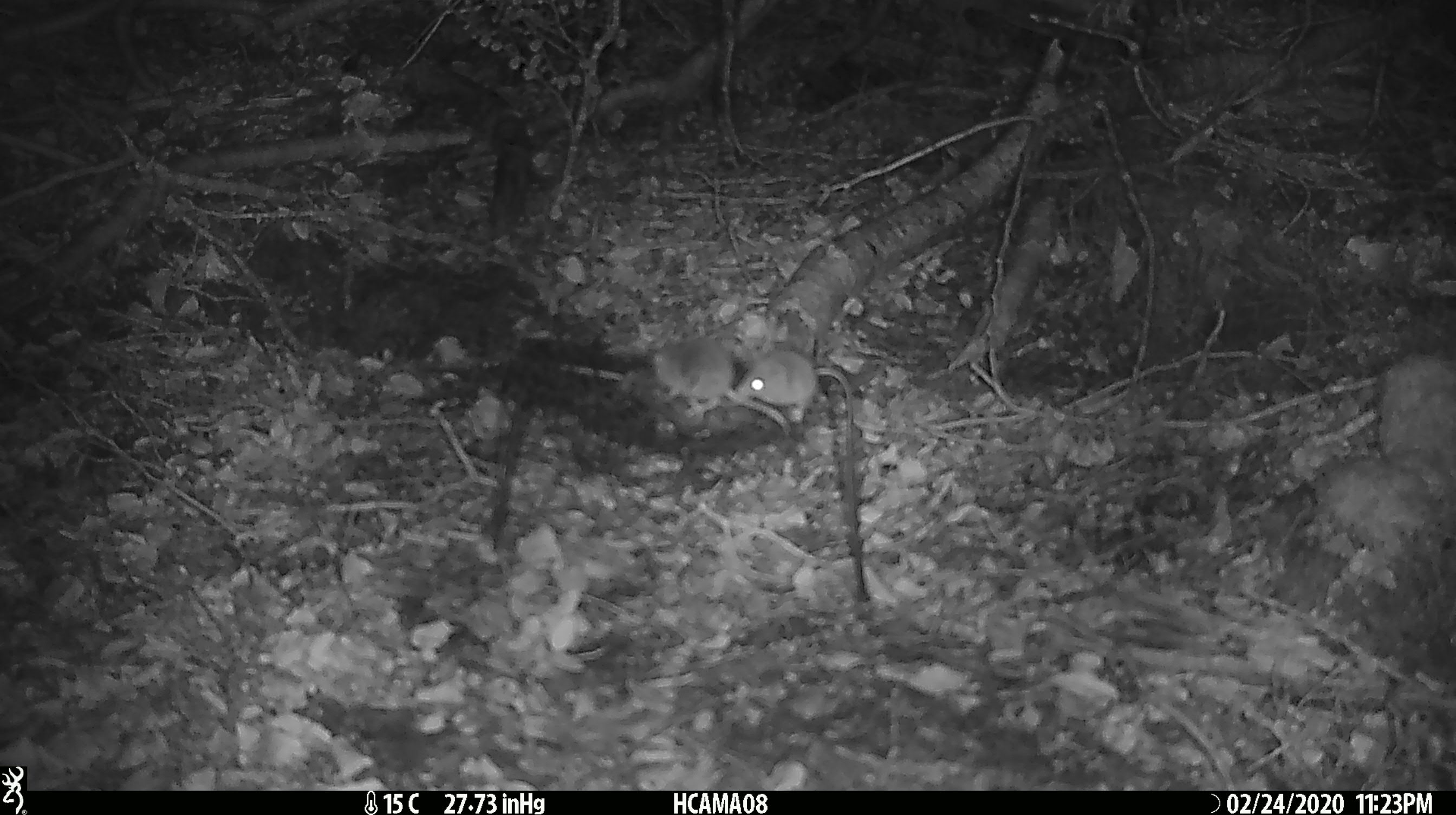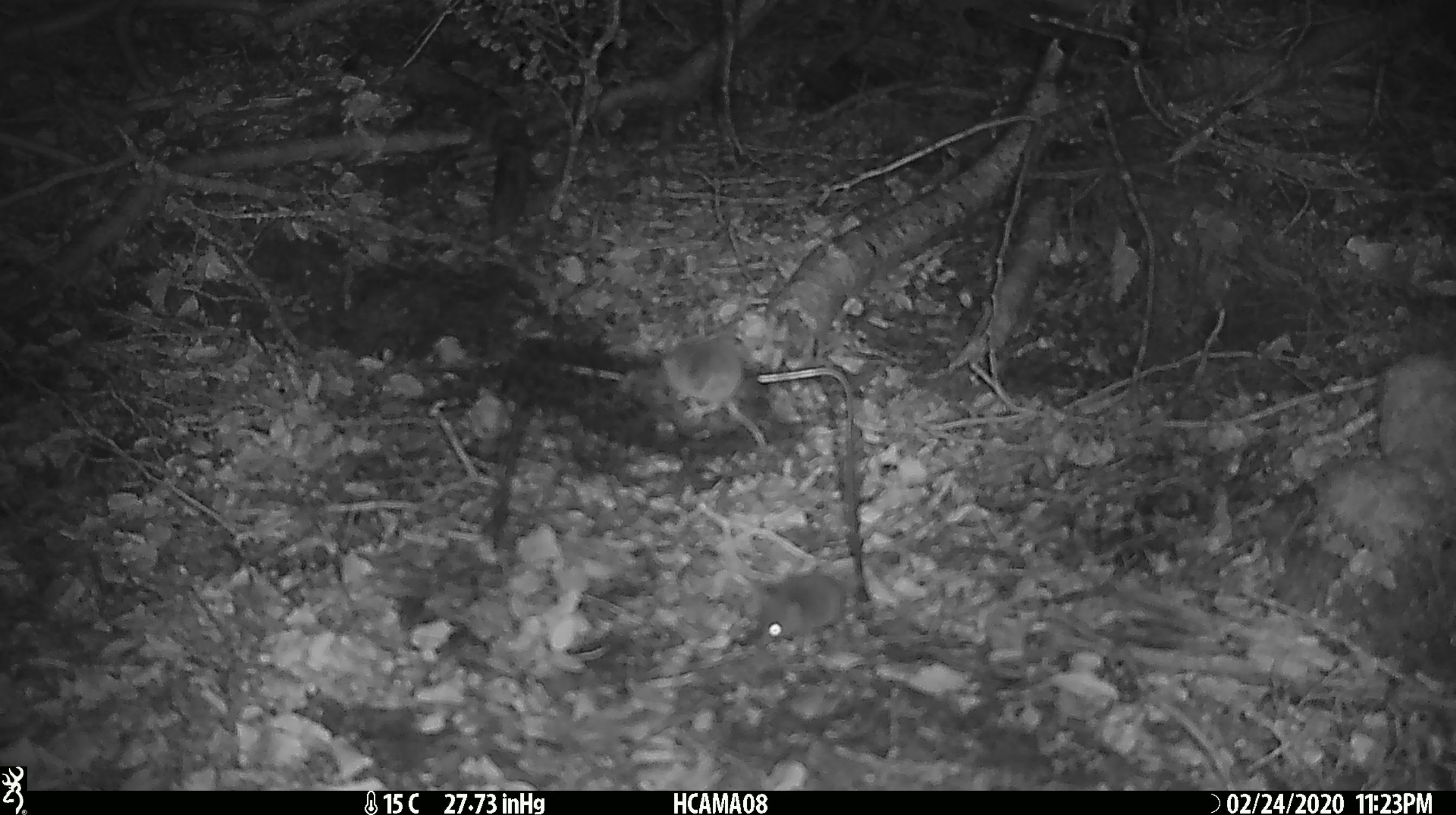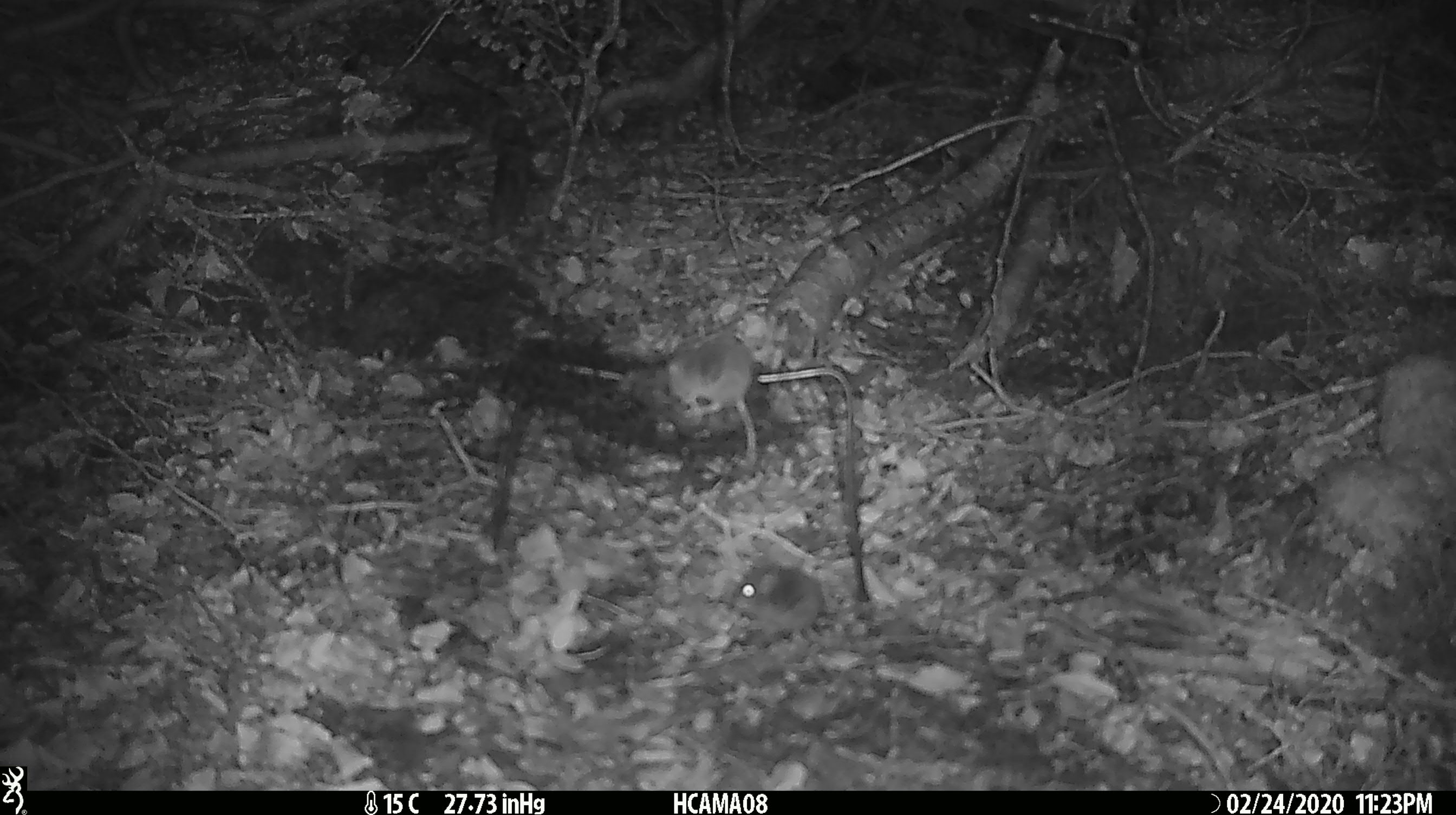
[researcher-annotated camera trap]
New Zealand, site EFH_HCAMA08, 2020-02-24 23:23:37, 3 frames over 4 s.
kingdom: Animalia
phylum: Chordata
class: Mammalia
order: Rodentia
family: Muridae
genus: Mus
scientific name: Mus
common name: mouse